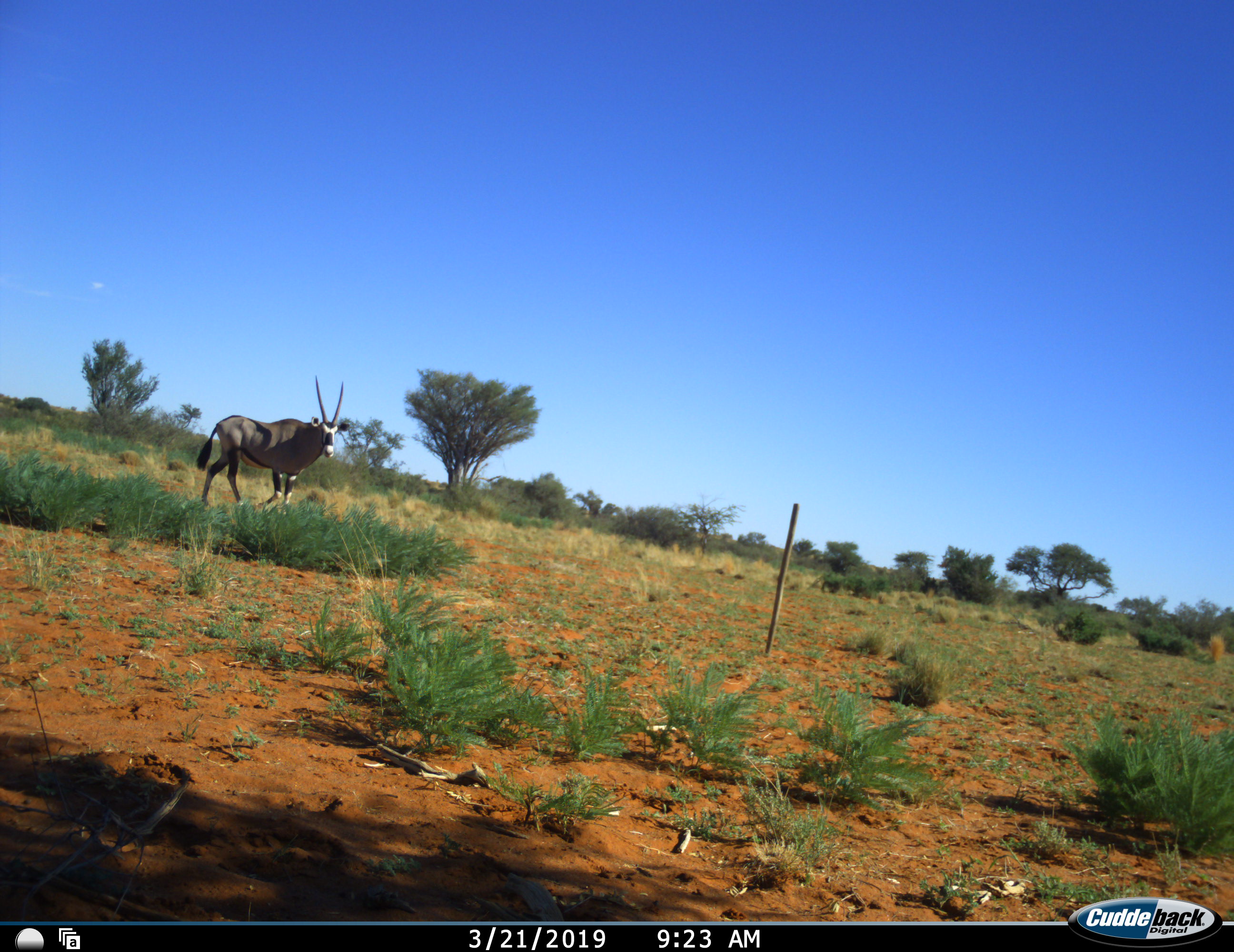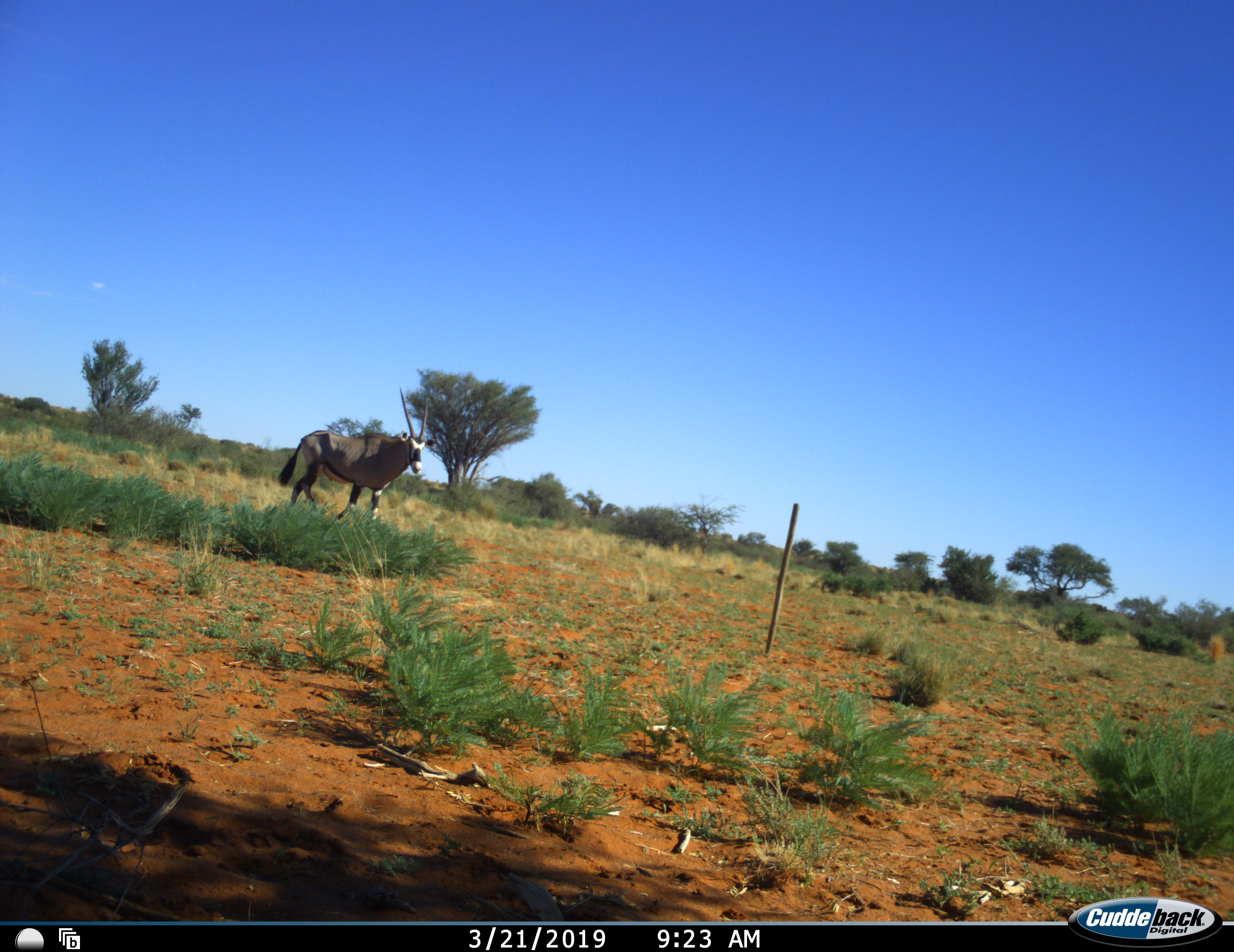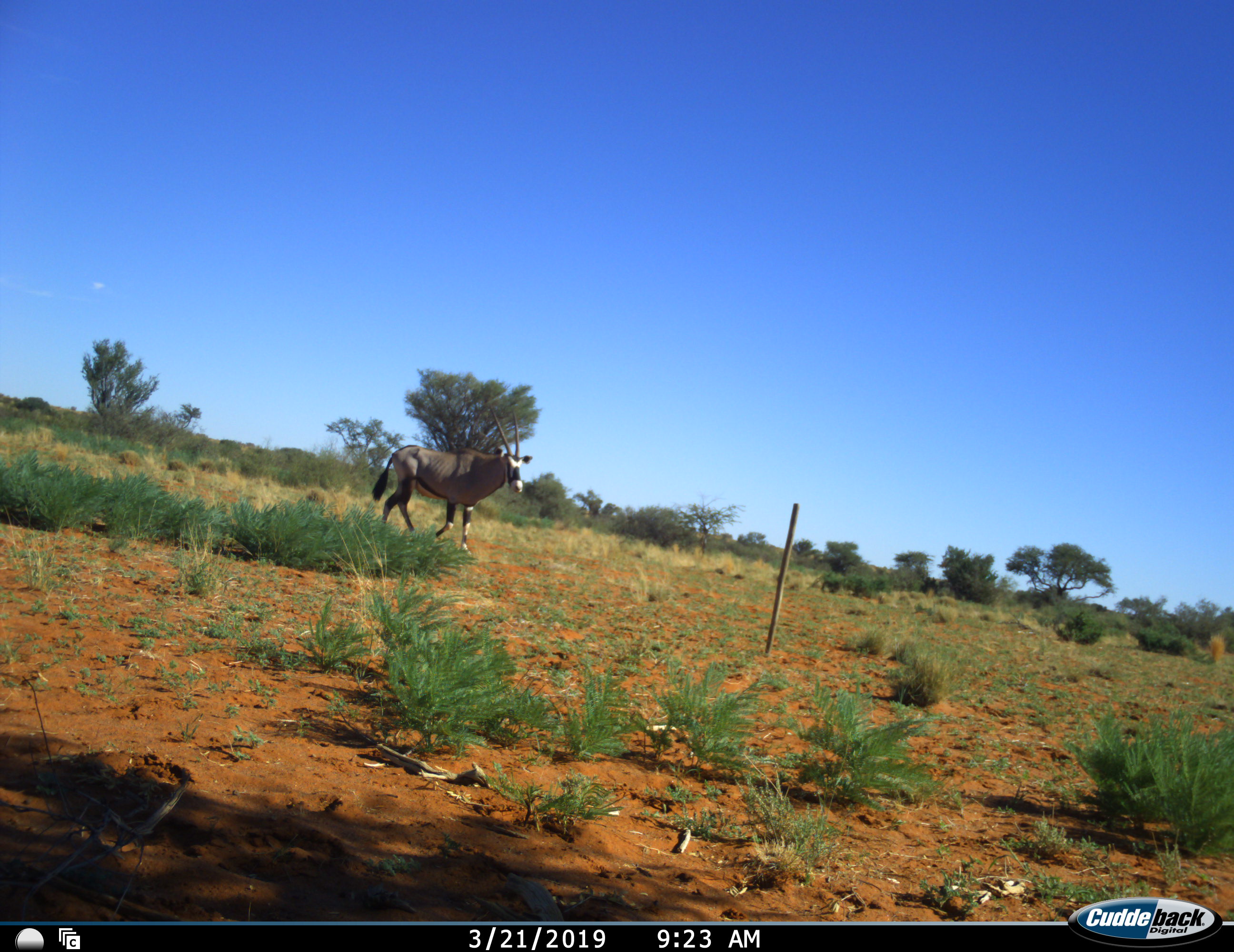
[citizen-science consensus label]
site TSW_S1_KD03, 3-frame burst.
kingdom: Animalia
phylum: Chordata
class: Mammalia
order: Artiodactyla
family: Bovidae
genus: Oryx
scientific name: Oryx gazella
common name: gemsbok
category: oryx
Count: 1.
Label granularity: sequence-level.